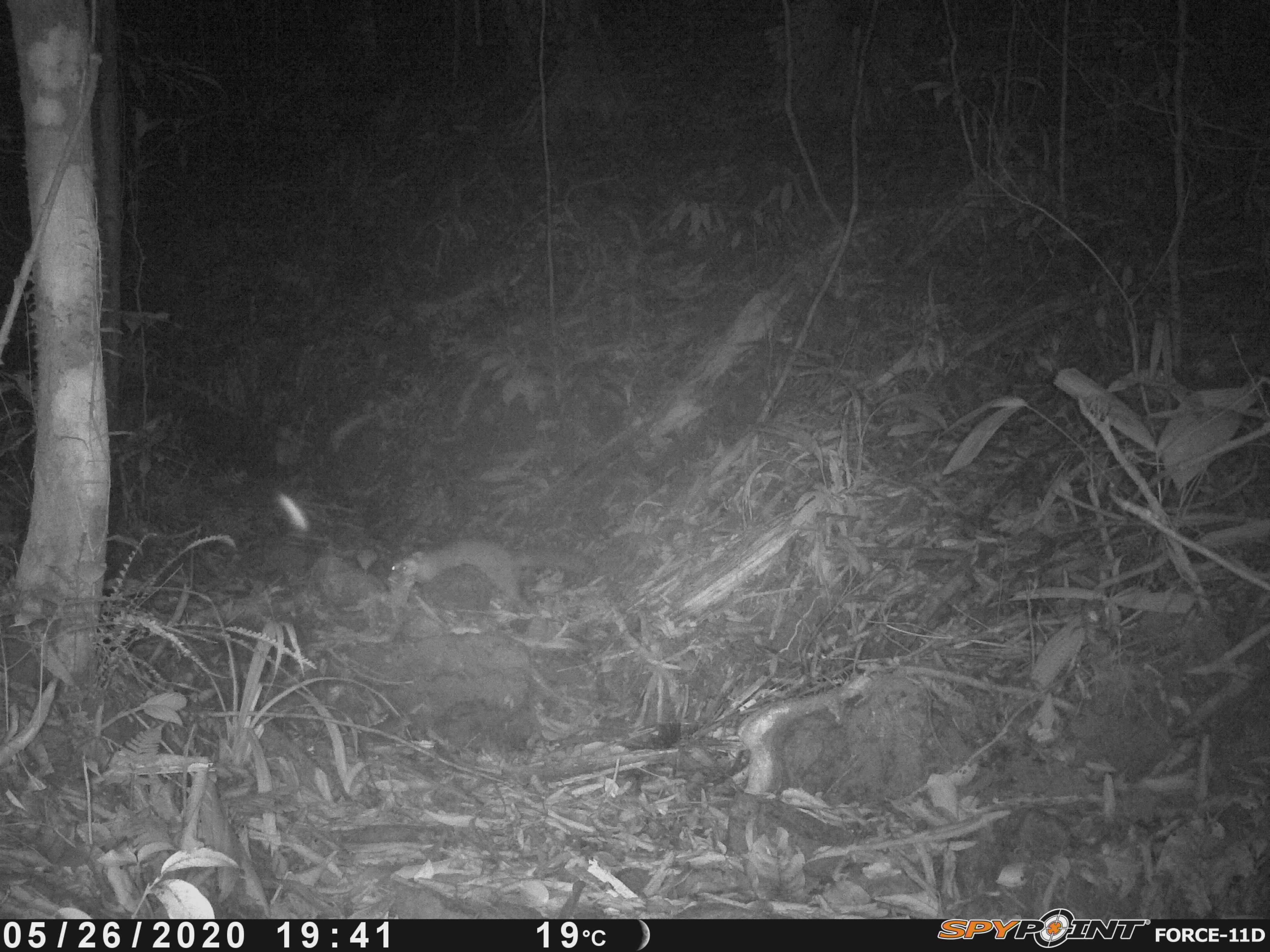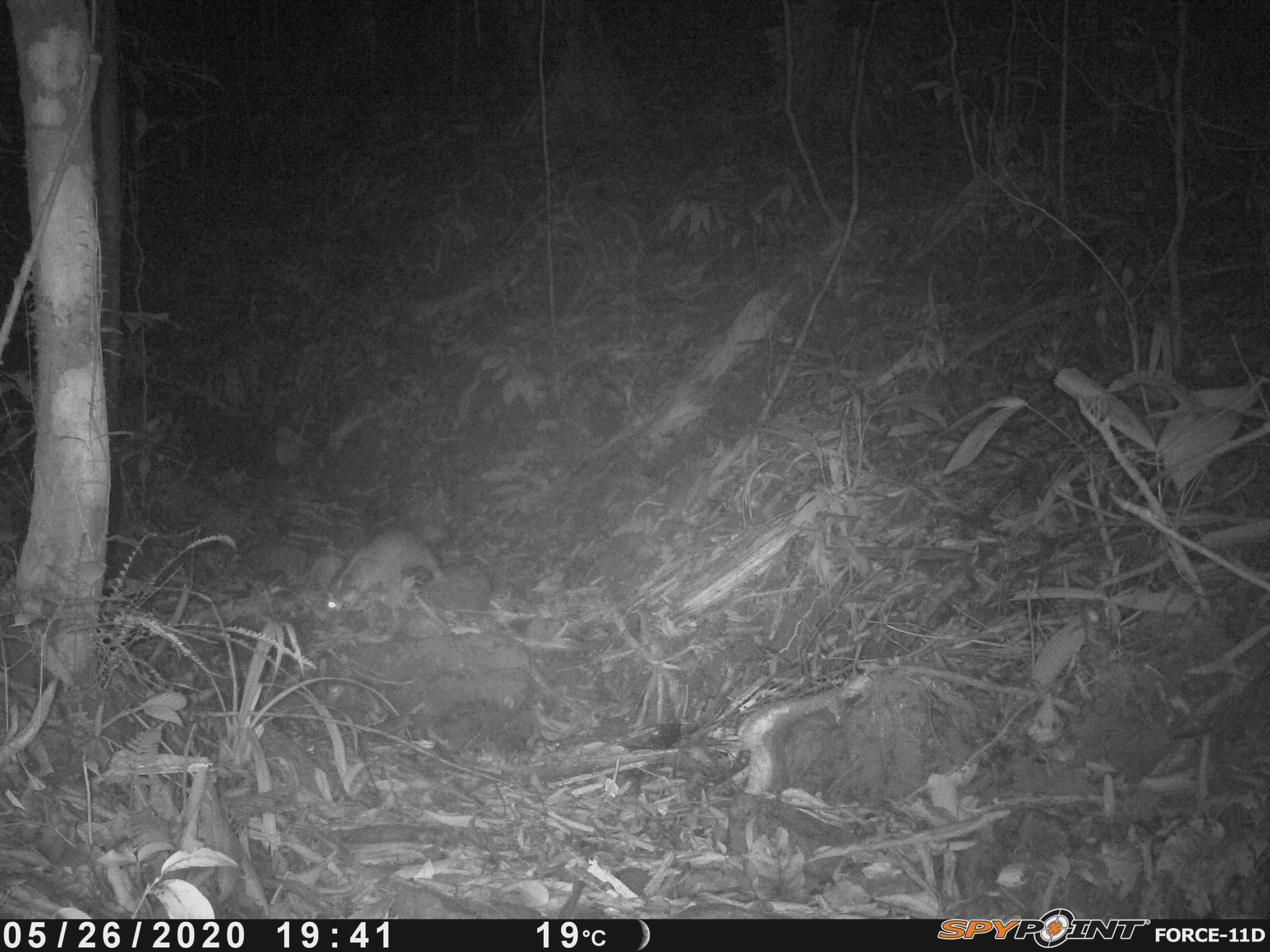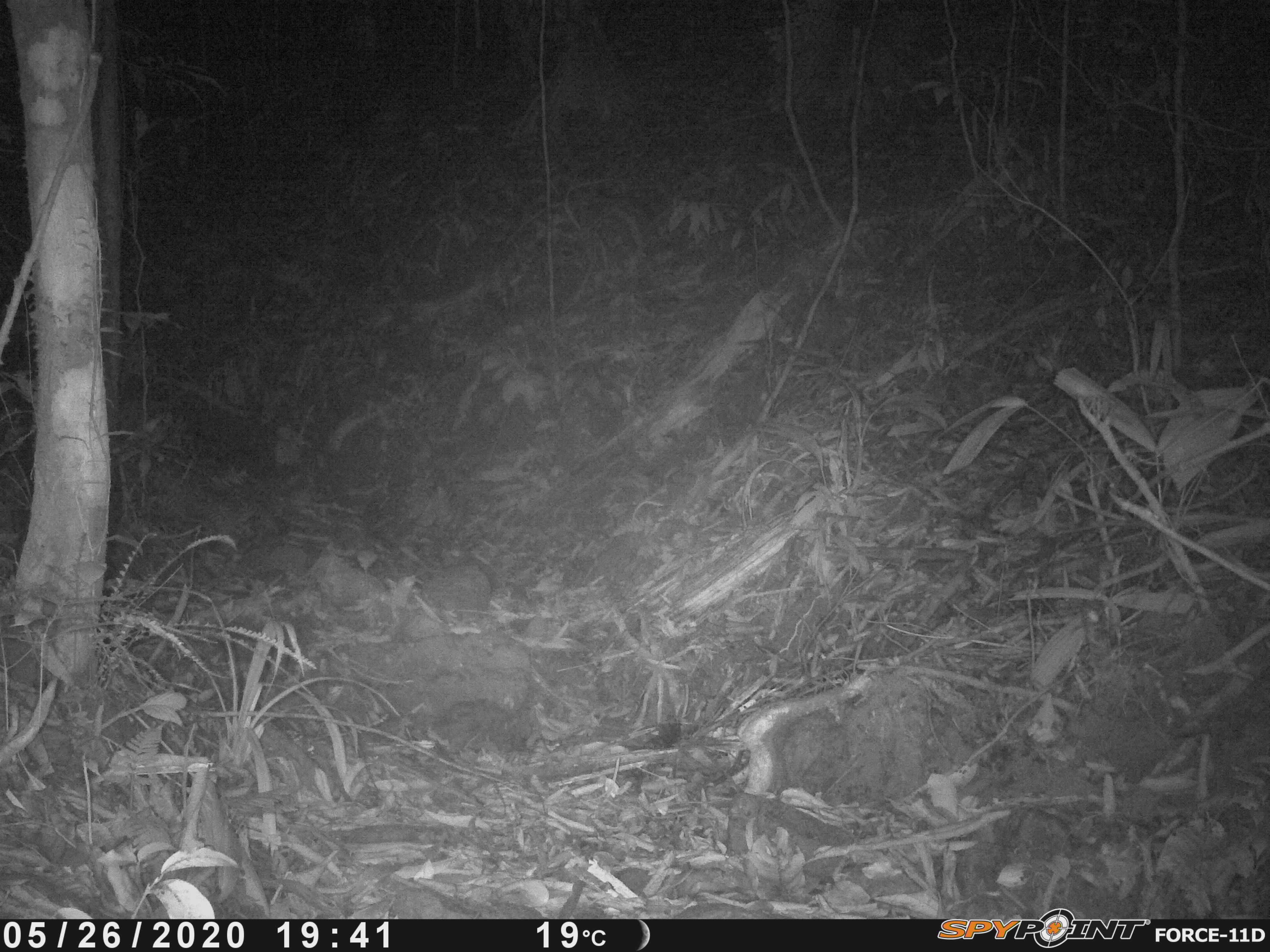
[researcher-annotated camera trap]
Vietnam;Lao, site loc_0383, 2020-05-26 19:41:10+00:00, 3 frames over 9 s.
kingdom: Animalia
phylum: Chordata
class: Mammalia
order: Carnivora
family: Mustelidae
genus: Melogale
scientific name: Melogale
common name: ferret badger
Ferret badger (Melogale). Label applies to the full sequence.